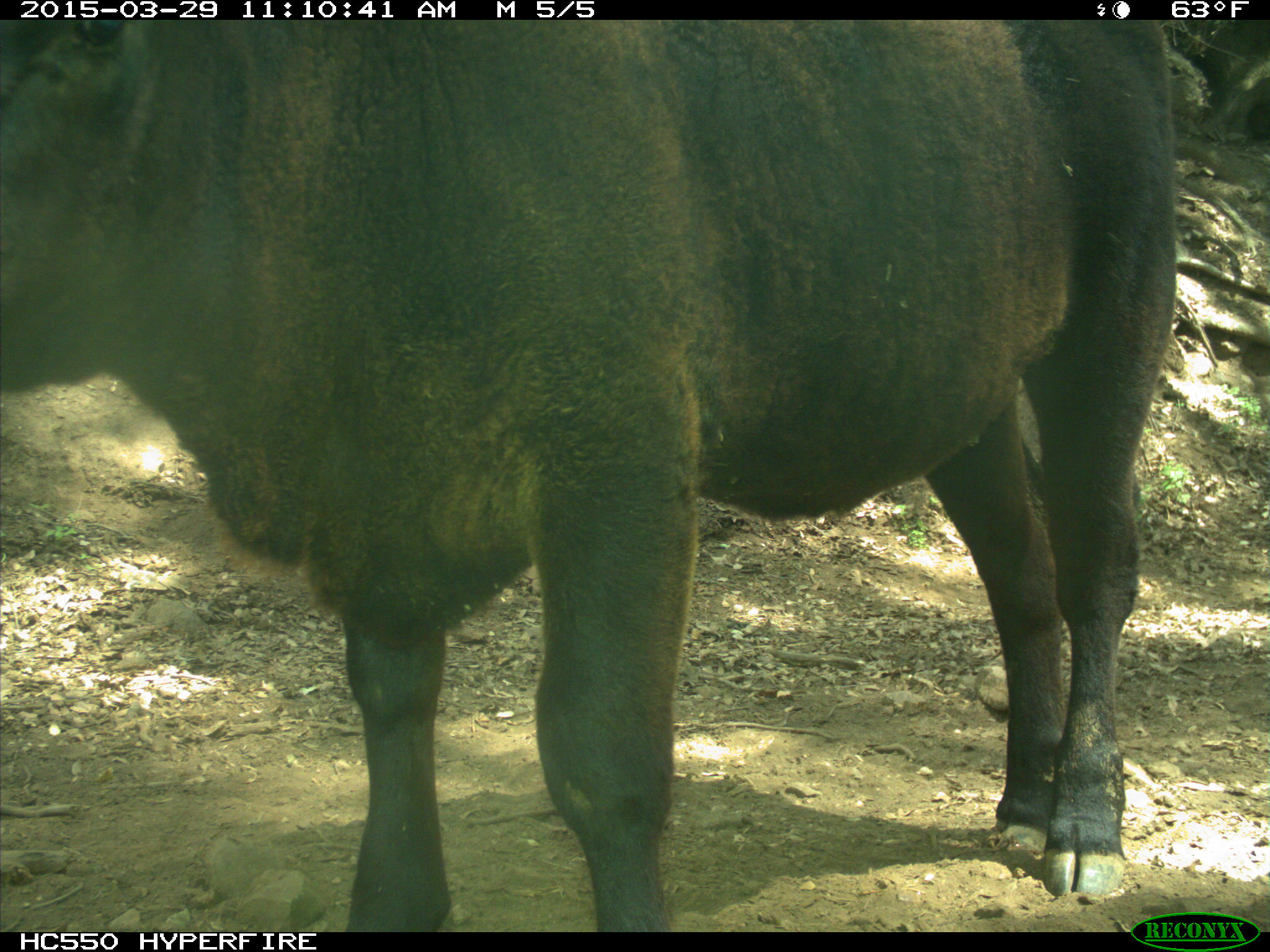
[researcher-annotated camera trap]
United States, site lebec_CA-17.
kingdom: Animalia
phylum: Chordata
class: Mammalia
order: Artiodactyla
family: Bovidae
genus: Bos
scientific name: Bos taurus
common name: domestic cow